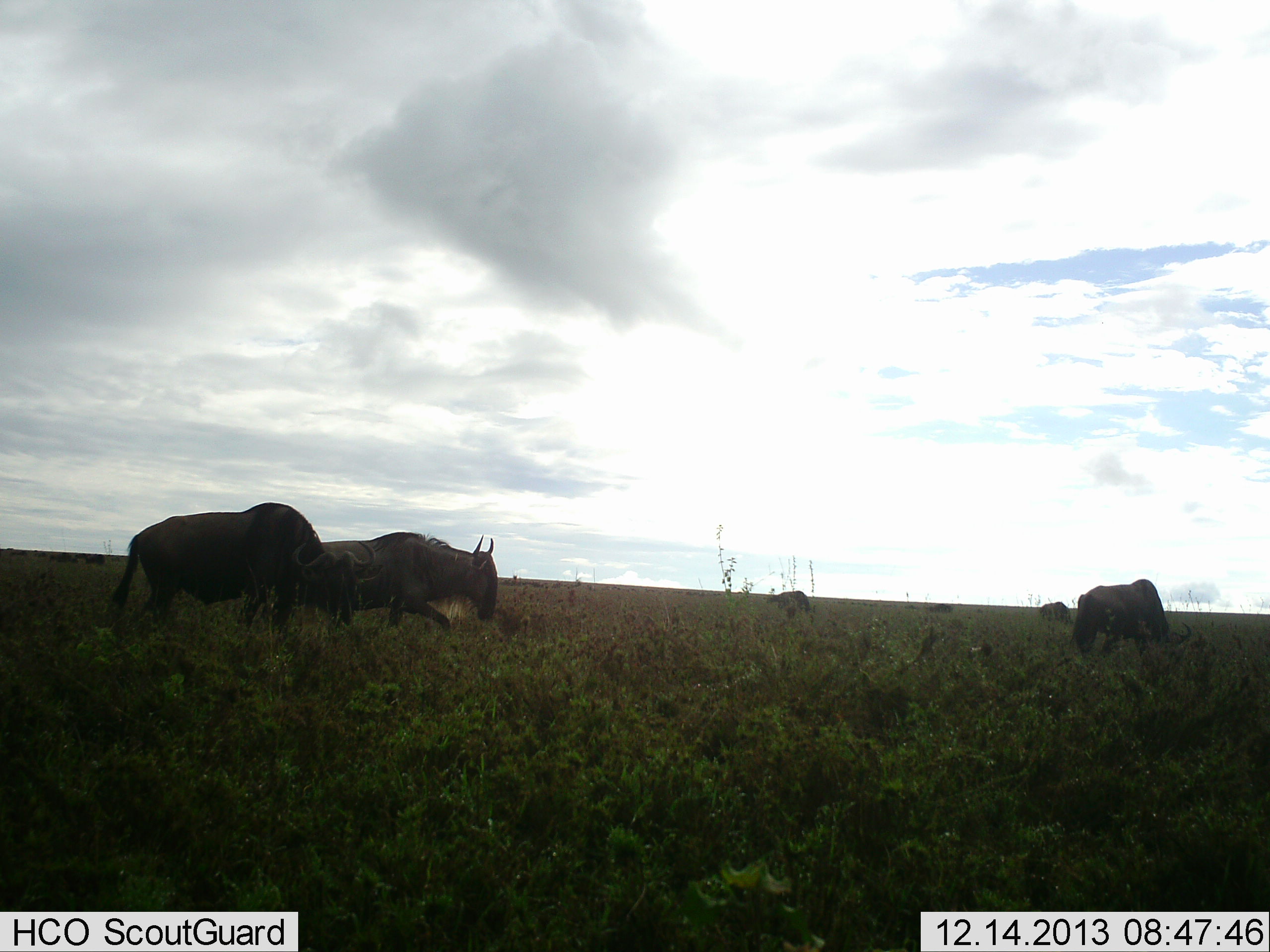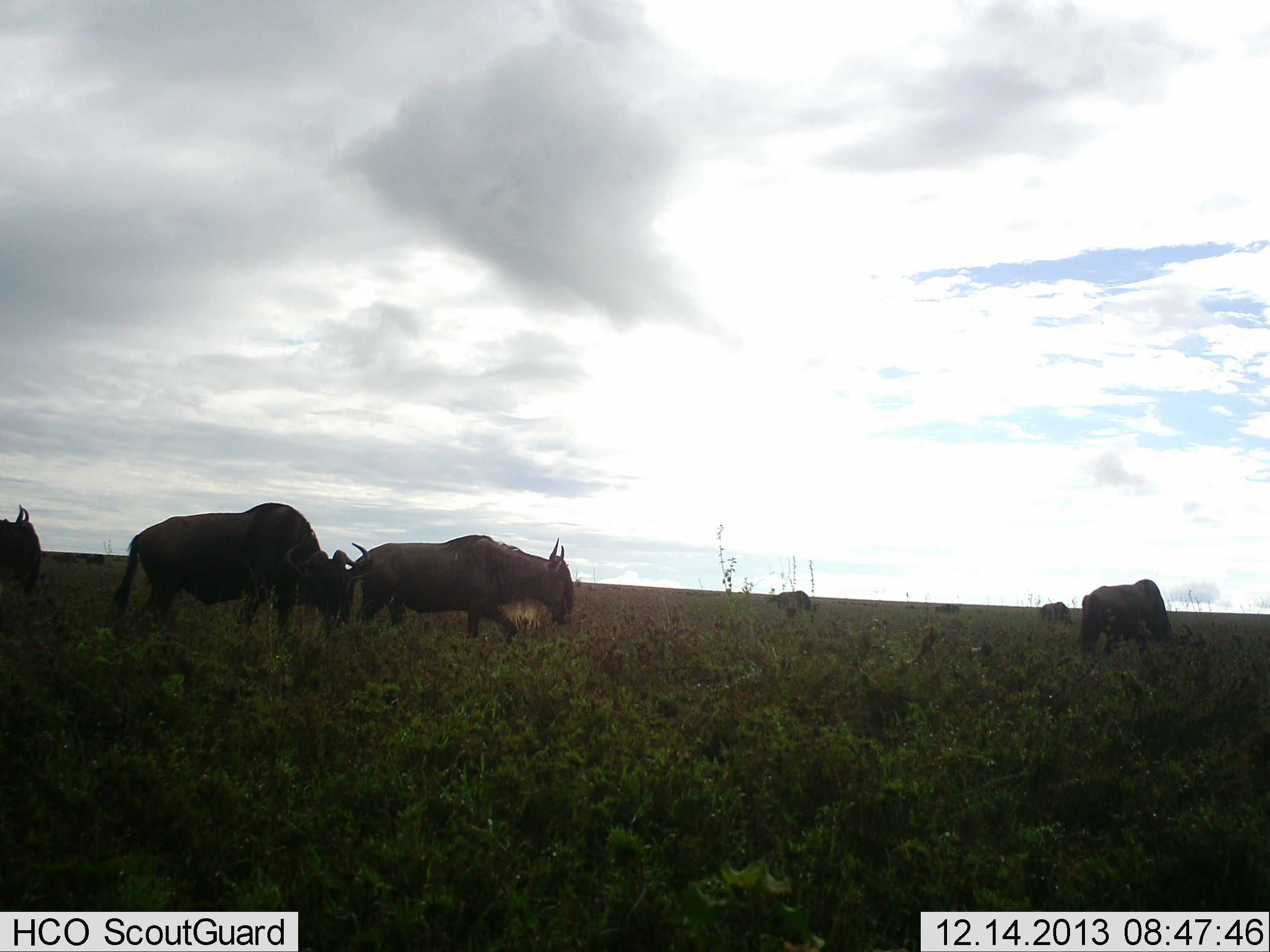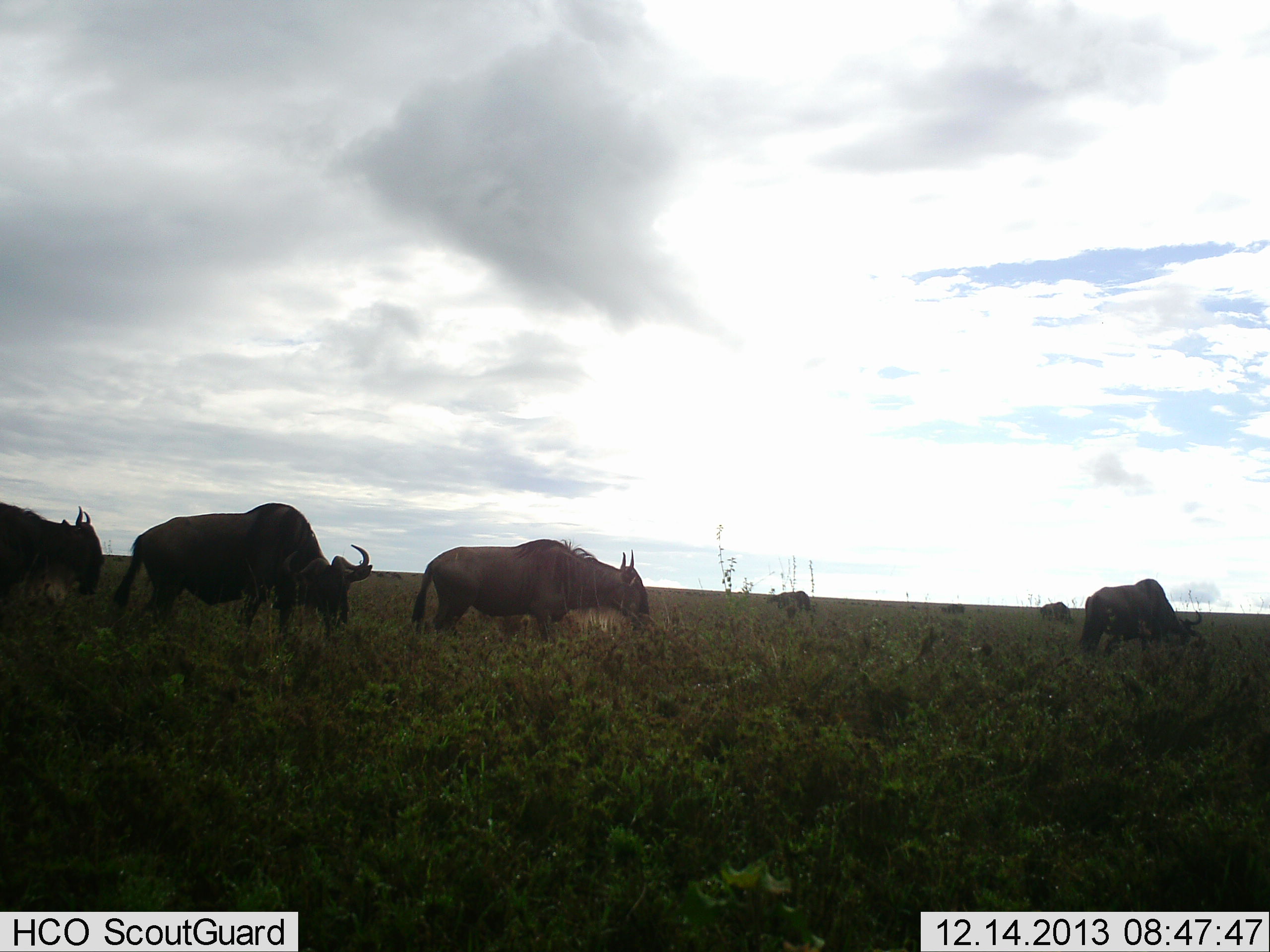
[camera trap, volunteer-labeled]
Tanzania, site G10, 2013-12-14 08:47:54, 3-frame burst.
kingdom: Animalia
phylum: Chordata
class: Mammalia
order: Artiodactyla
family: Bovidae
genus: Connochaetes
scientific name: Connochaetes taurinus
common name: blue wildebeest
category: wildebeest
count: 7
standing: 60%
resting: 0%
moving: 80%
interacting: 0%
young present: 0%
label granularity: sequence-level